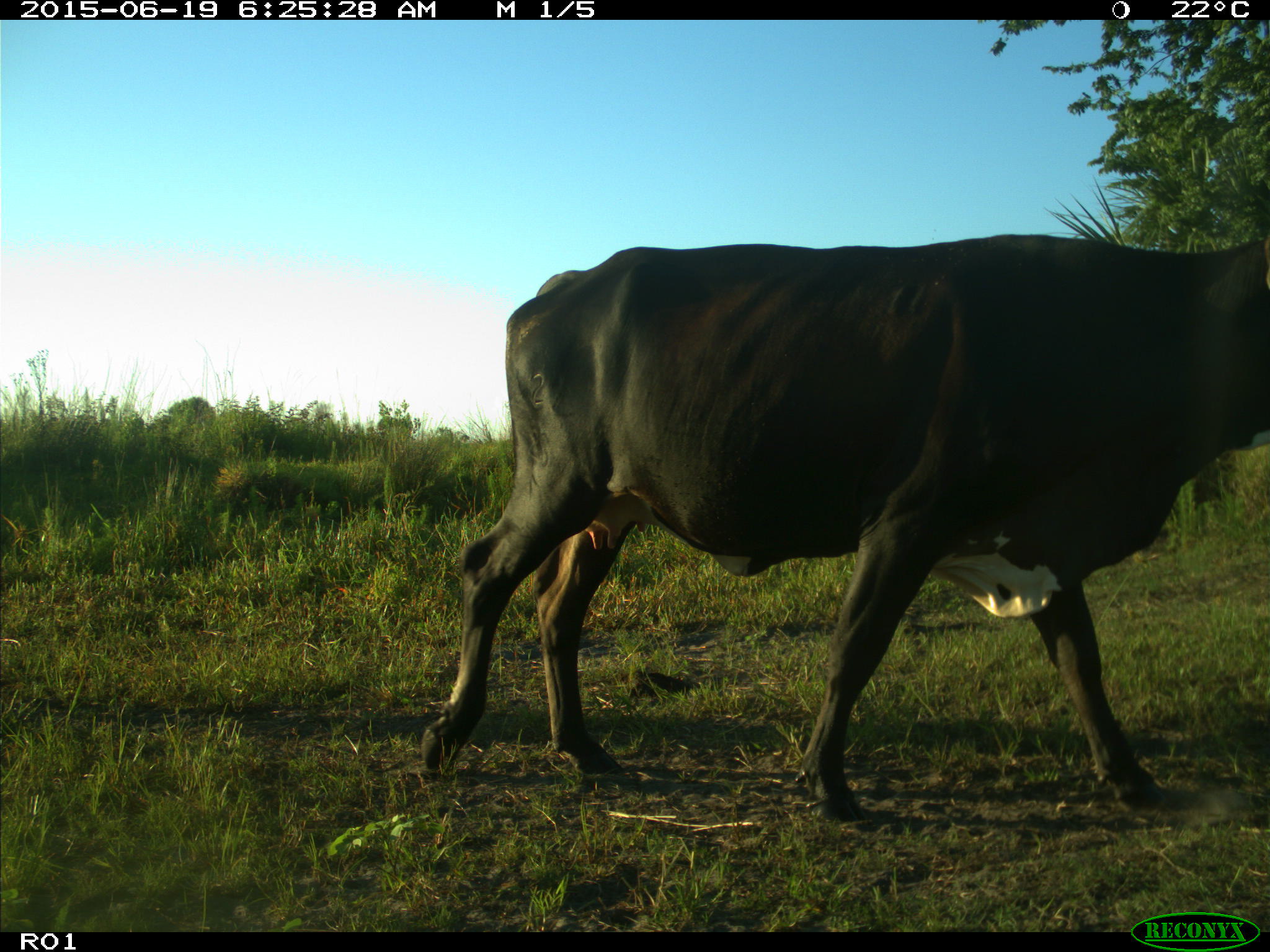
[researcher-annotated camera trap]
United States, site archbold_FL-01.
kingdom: Animalia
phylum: Chordata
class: Mammalia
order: Artiodactyla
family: Bovidae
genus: Bos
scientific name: Bos taurus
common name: domestic cow